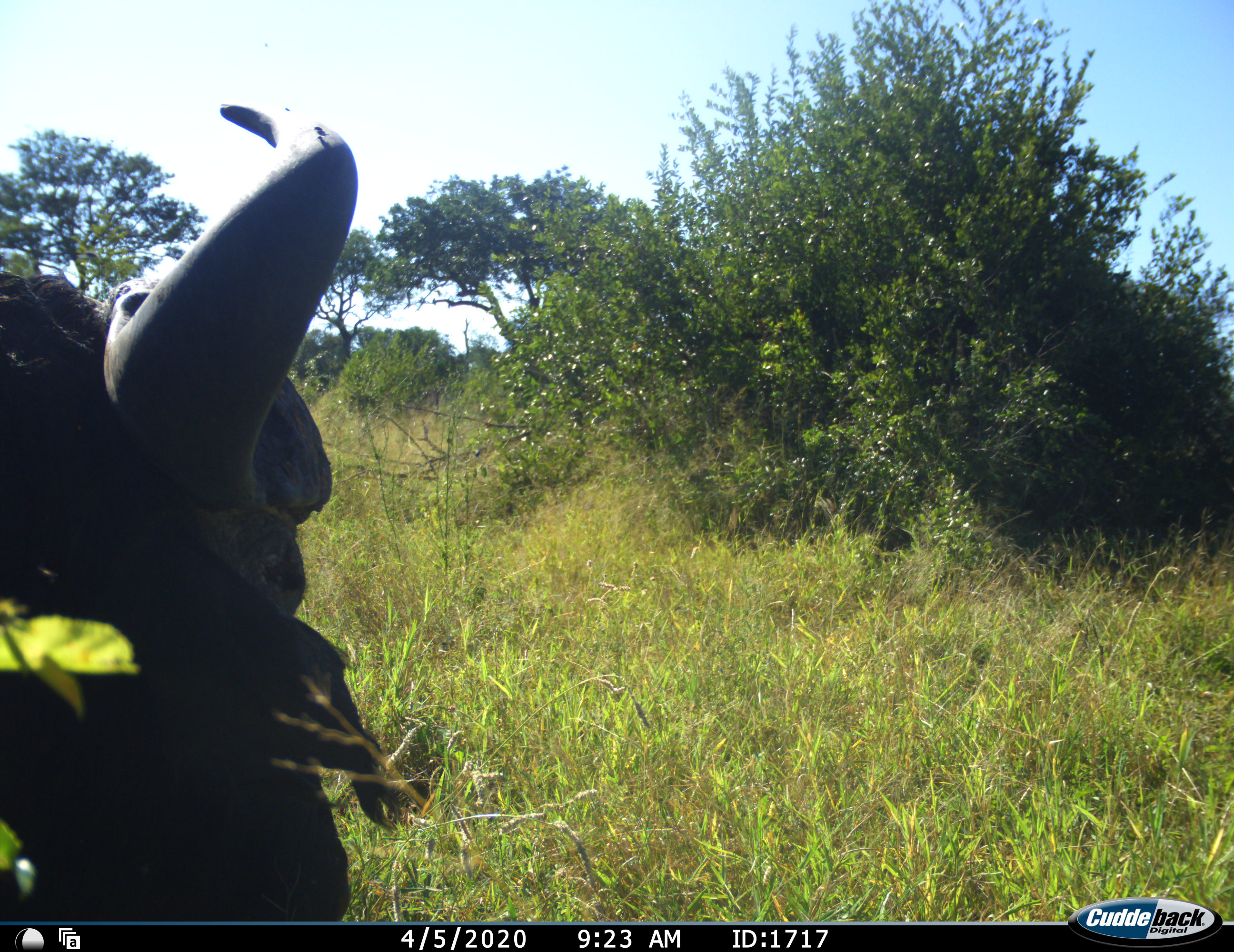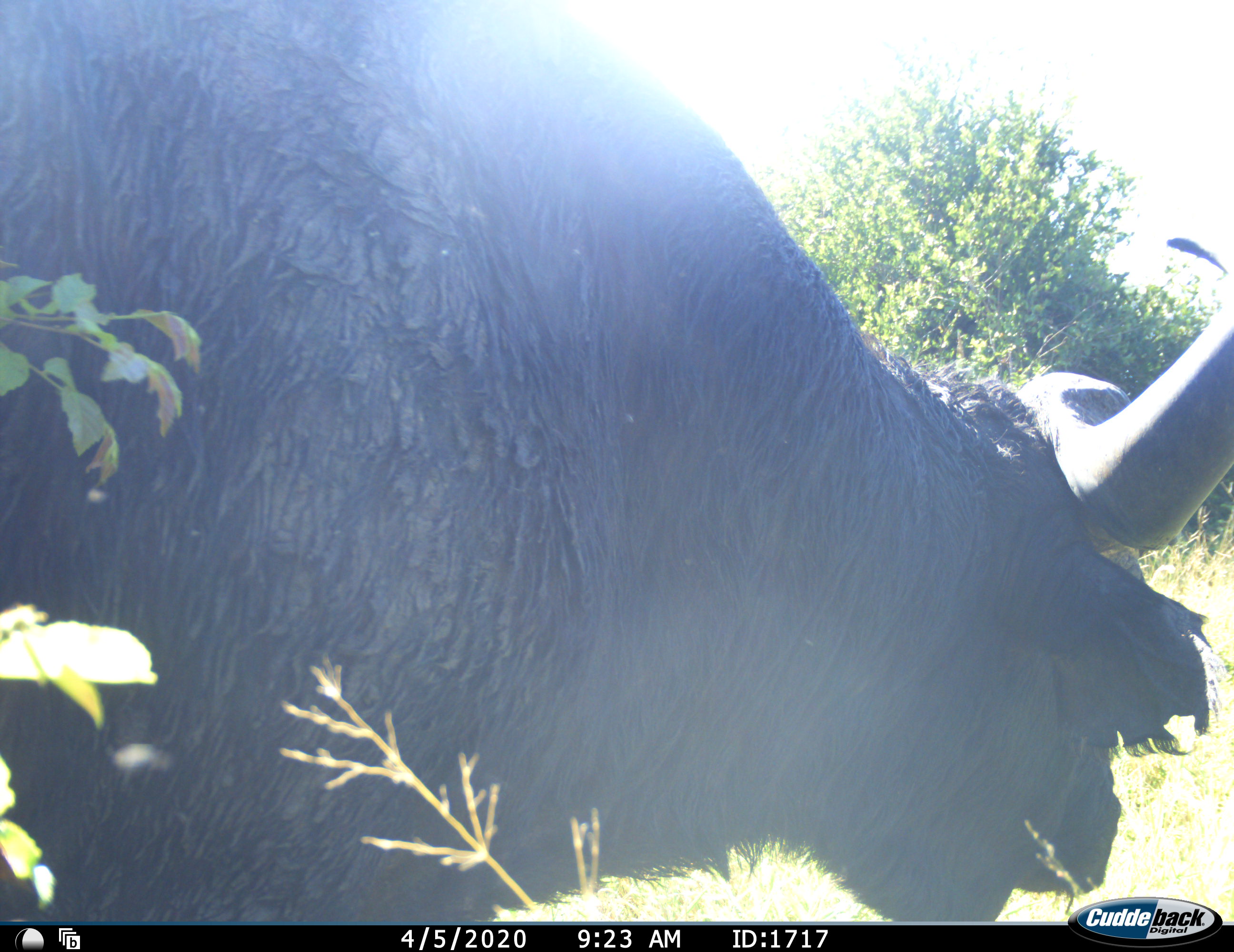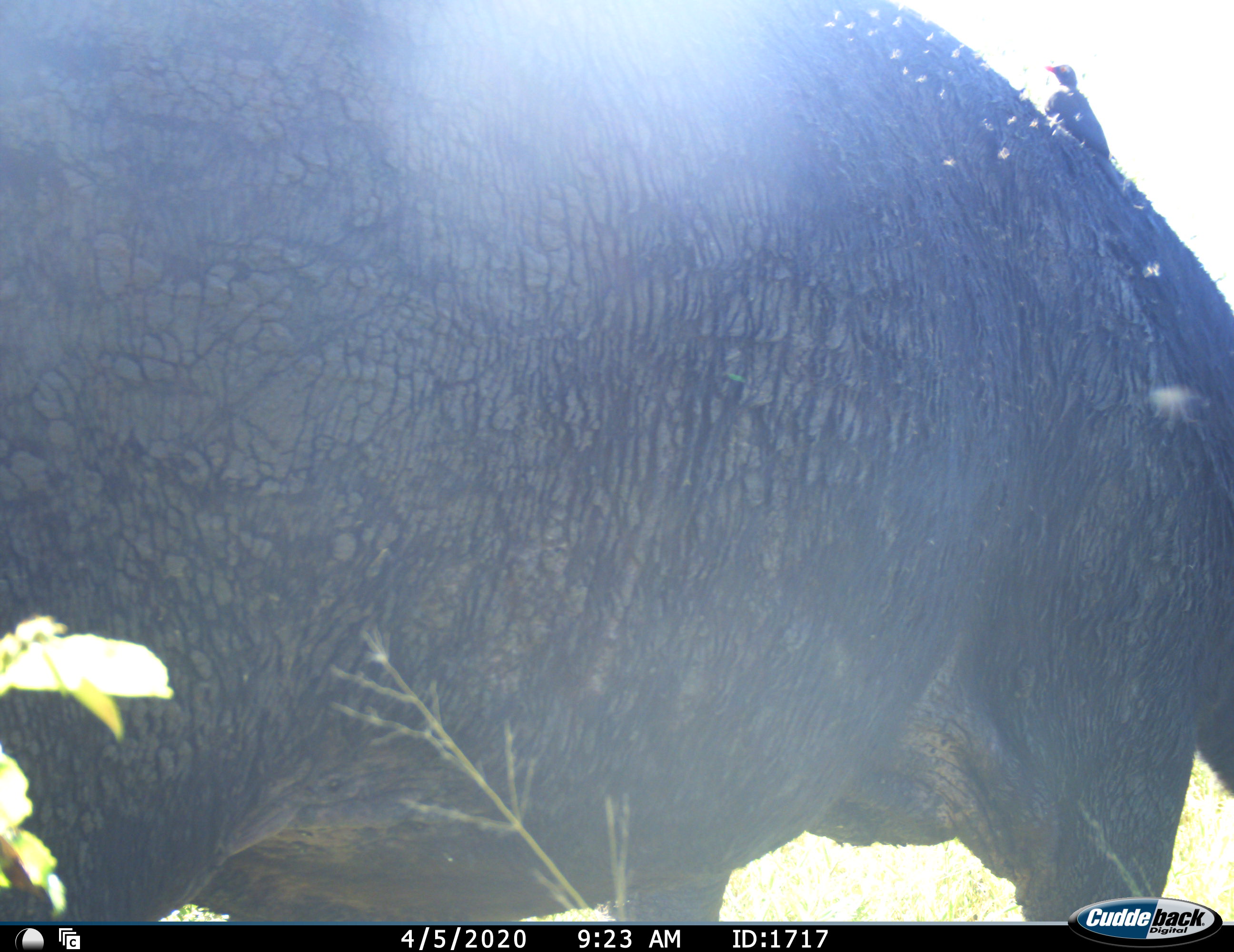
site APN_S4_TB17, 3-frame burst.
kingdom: Animalia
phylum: Chordata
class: Mammalia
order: Artiodactyla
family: Bovidae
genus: Syncerus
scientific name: Syncerus caffer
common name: african buffalo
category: buffalo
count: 1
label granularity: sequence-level